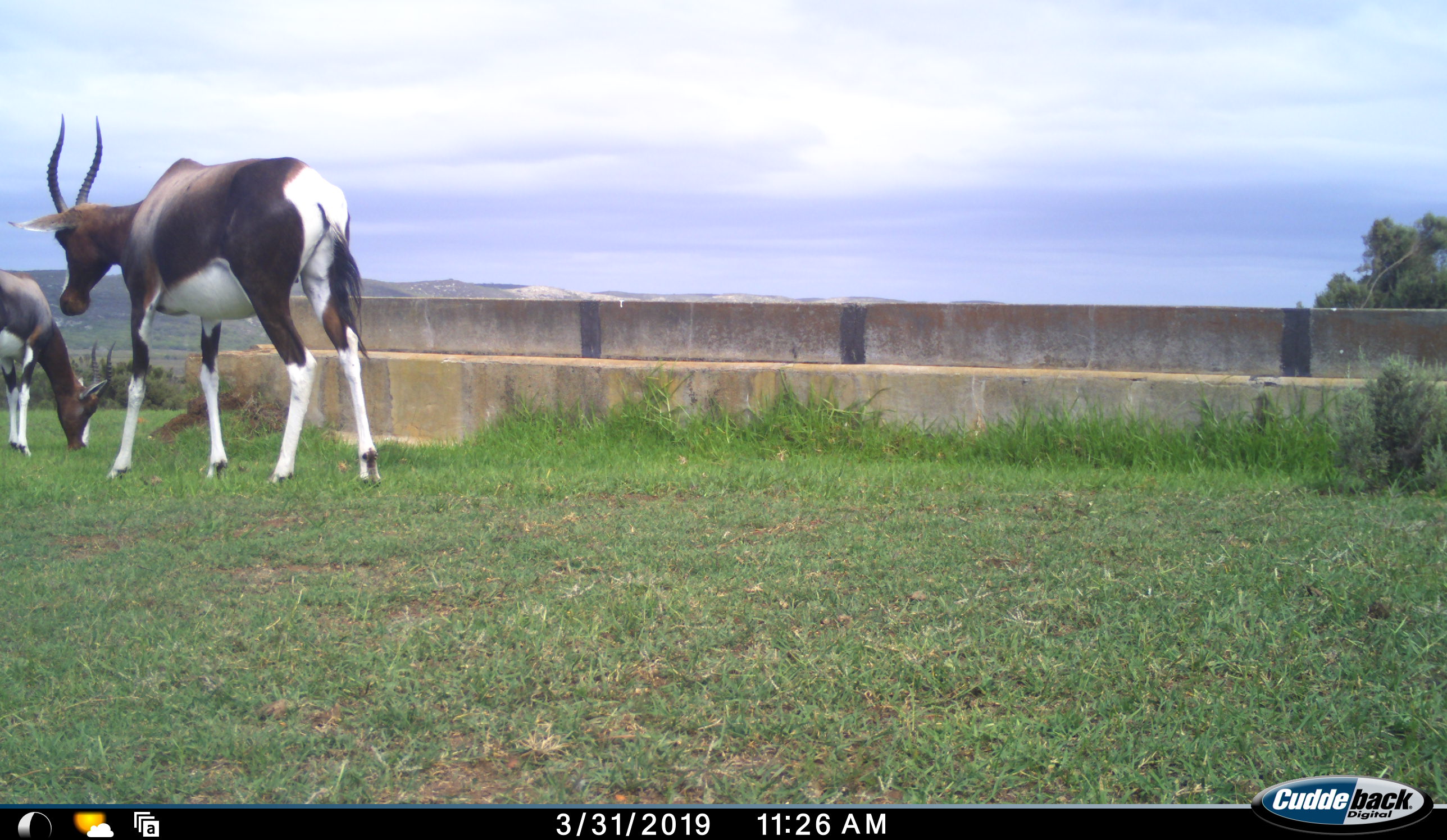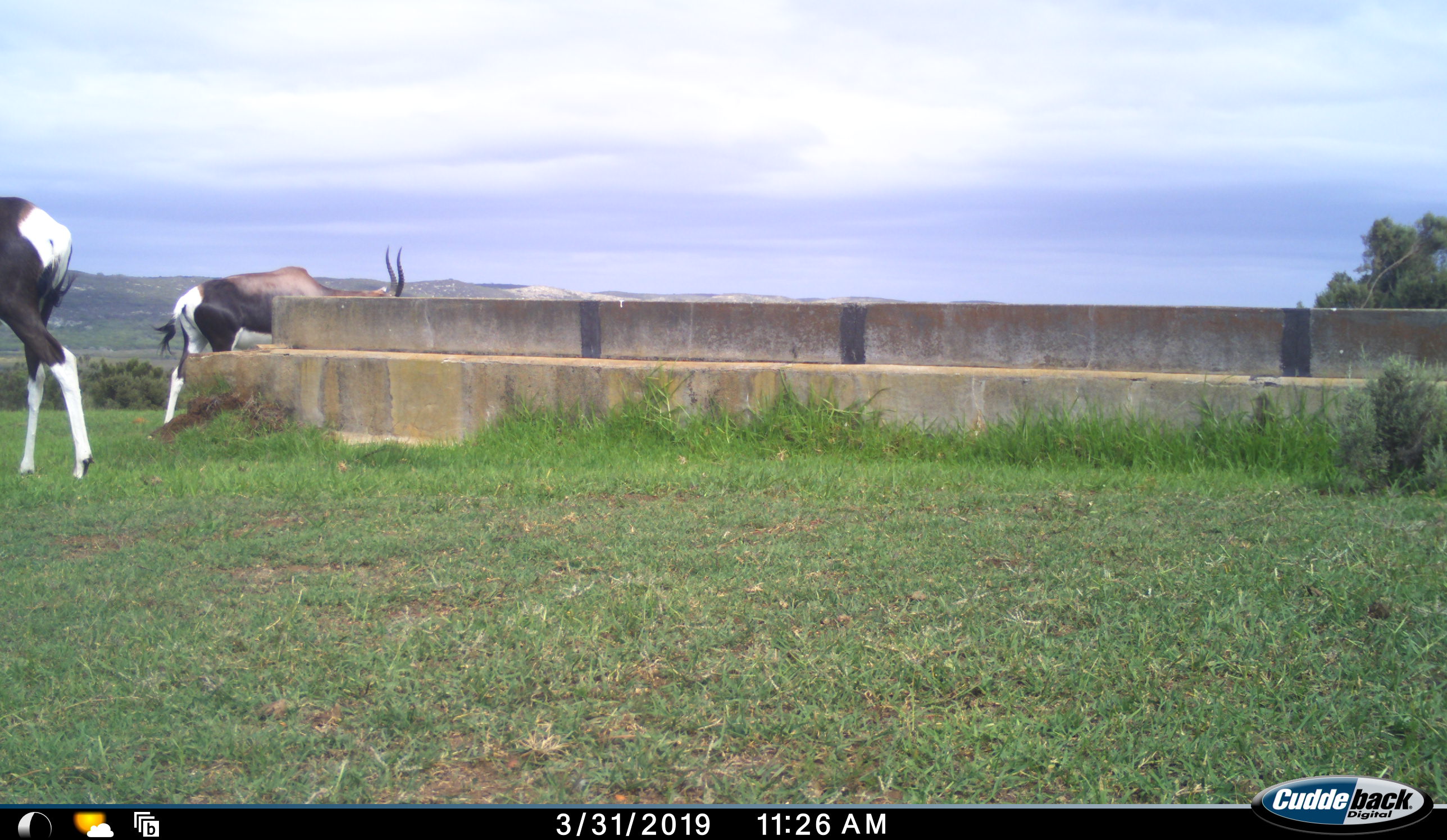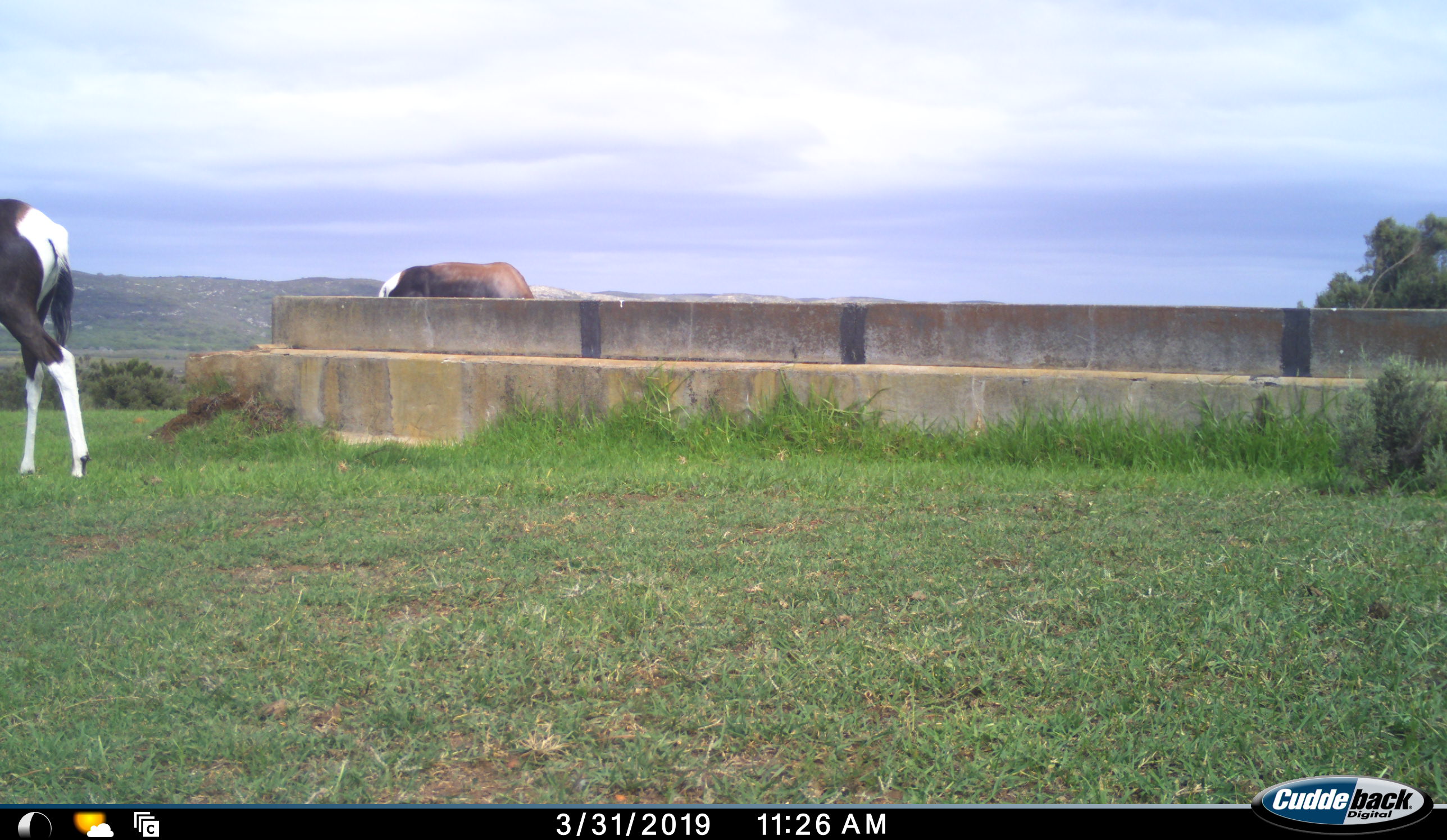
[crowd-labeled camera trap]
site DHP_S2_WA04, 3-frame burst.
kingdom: Animalia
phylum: Chordata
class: Mammalia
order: Artiodactyla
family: Bovidae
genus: Damaliscus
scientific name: Damaliscus pygargus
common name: bontebok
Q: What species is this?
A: Bontebok (Damaliscus pygargus).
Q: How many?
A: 2.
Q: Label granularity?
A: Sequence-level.